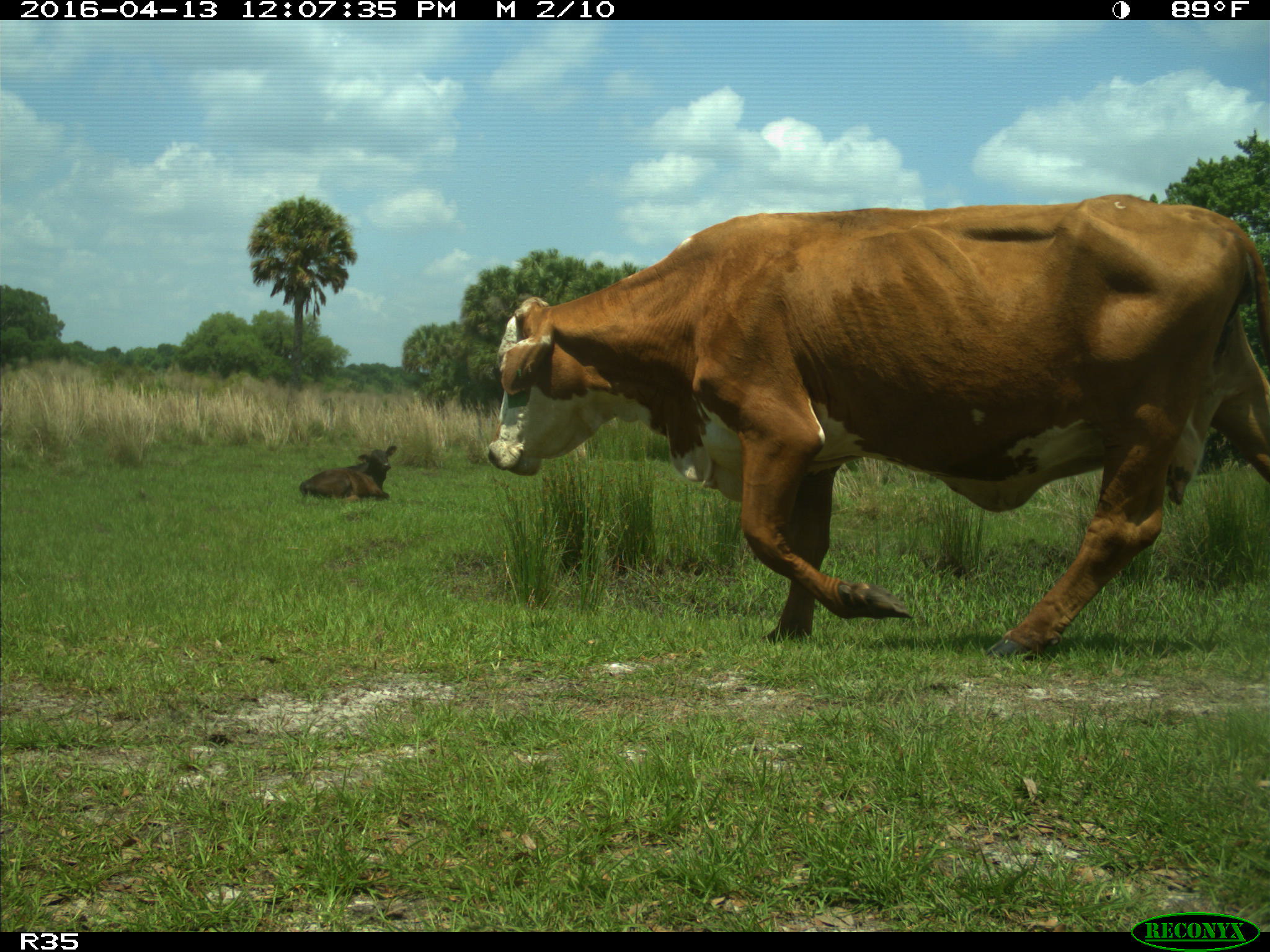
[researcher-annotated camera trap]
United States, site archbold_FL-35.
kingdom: Animalia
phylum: Chordata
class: Mammalia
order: Artiodactyla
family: Bovidae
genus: Bos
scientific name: Bos taurus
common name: domestic cow